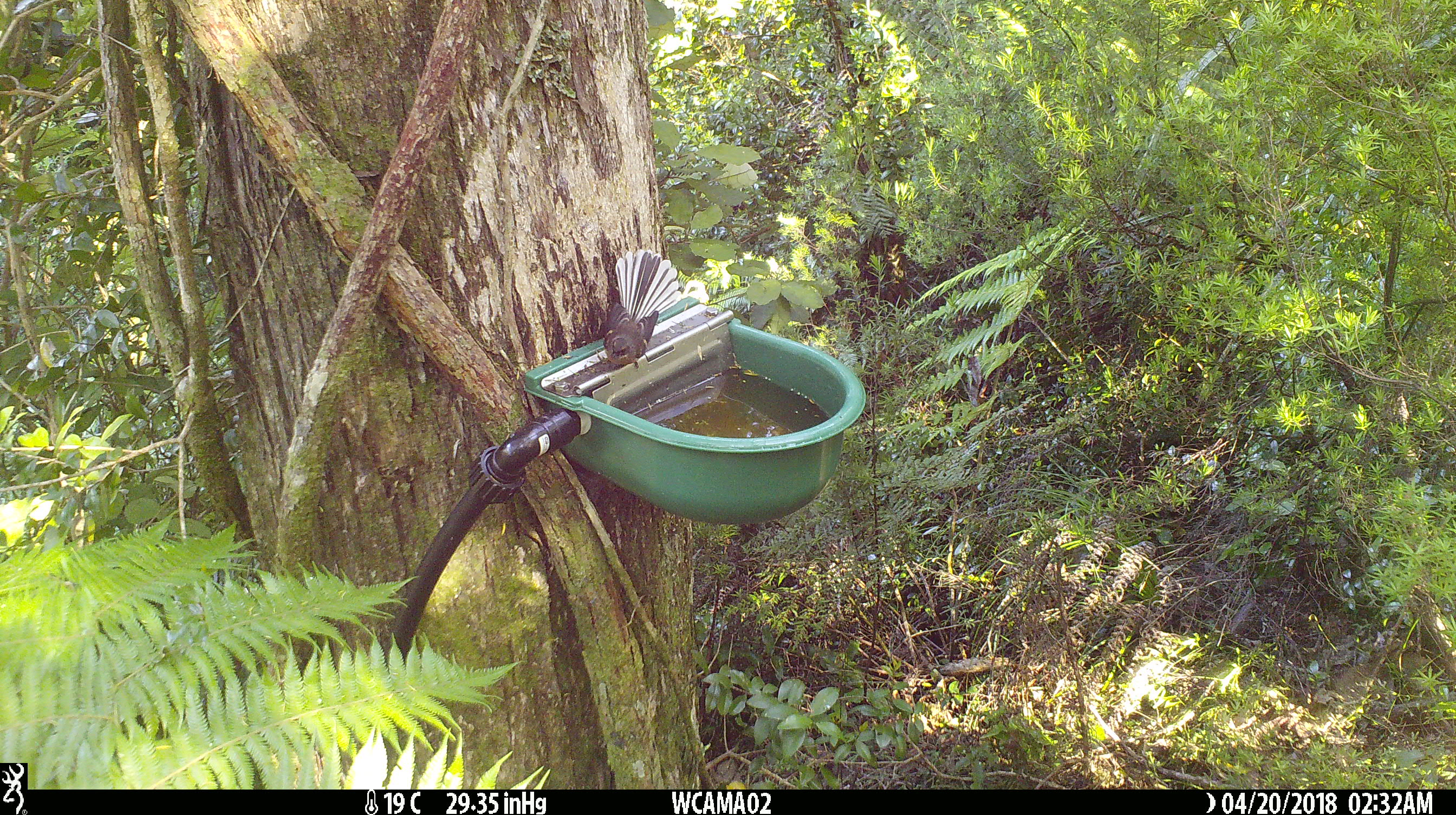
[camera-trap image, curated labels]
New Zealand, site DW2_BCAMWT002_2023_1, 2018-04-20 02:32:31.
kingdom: Animalia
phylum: Chordata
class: Aves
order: Passeriformes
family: Rhipiduridae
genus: Rhipidura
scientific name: Rhipidura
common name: fantails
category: fantail